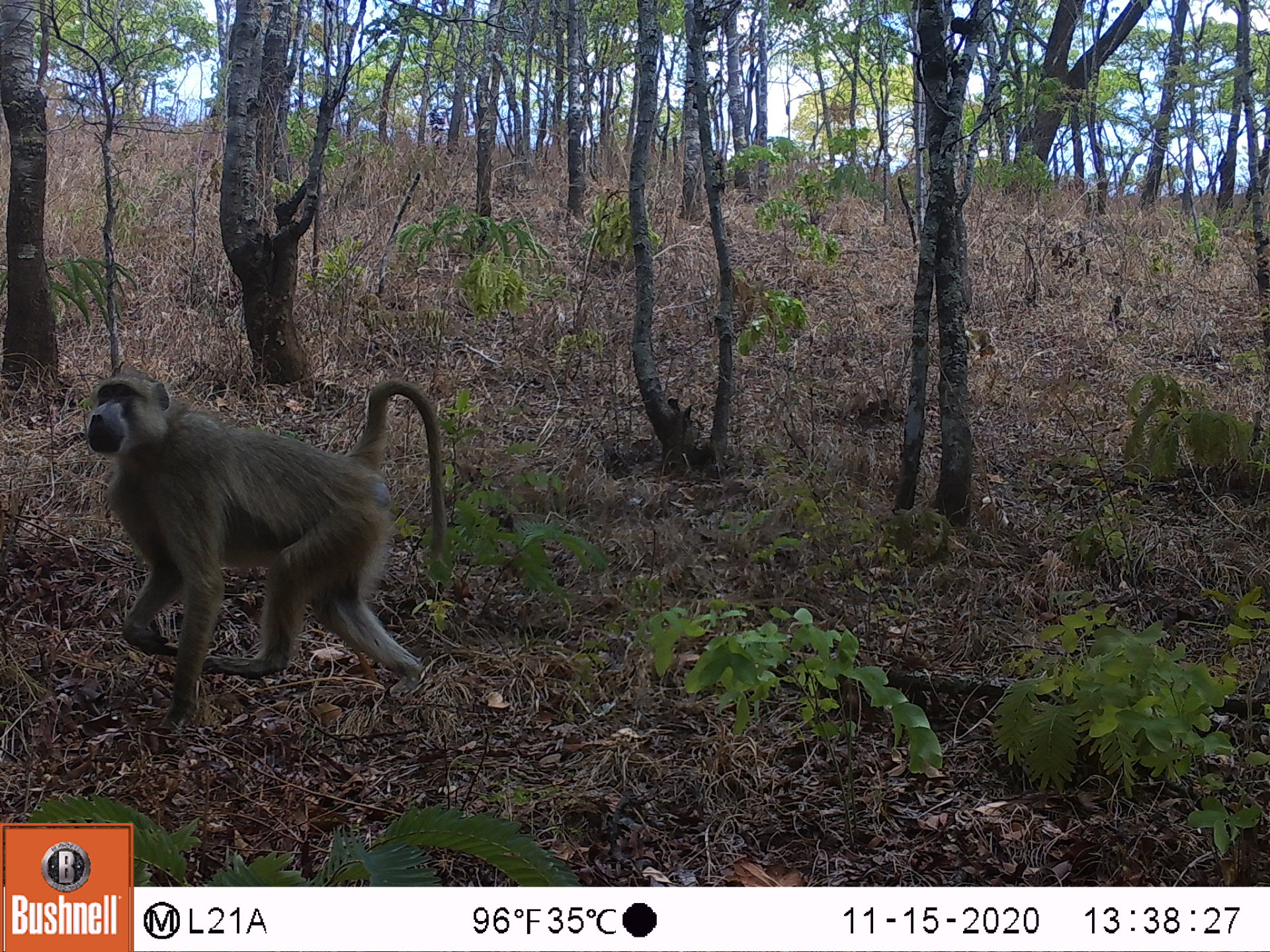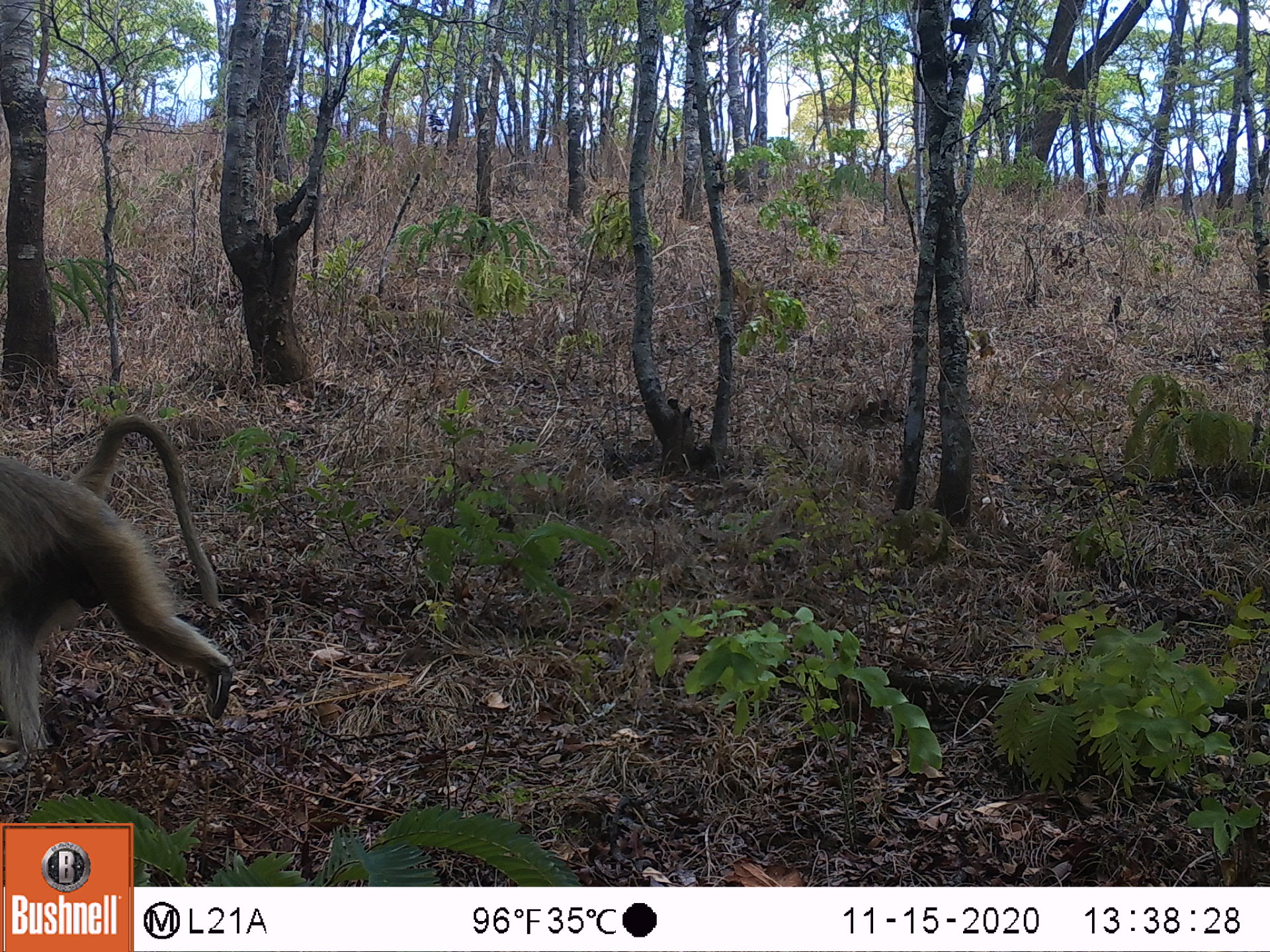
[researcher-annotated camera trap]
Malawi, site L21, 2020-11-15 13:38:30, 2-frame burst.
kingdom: Animalia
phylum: Chordata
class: Mammalia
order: Primates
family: Cercopithecidae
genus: Papio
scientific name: Papio cynocephalus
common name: yellow baboon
Yellow baboon (Papio cynocephalus), count 1.